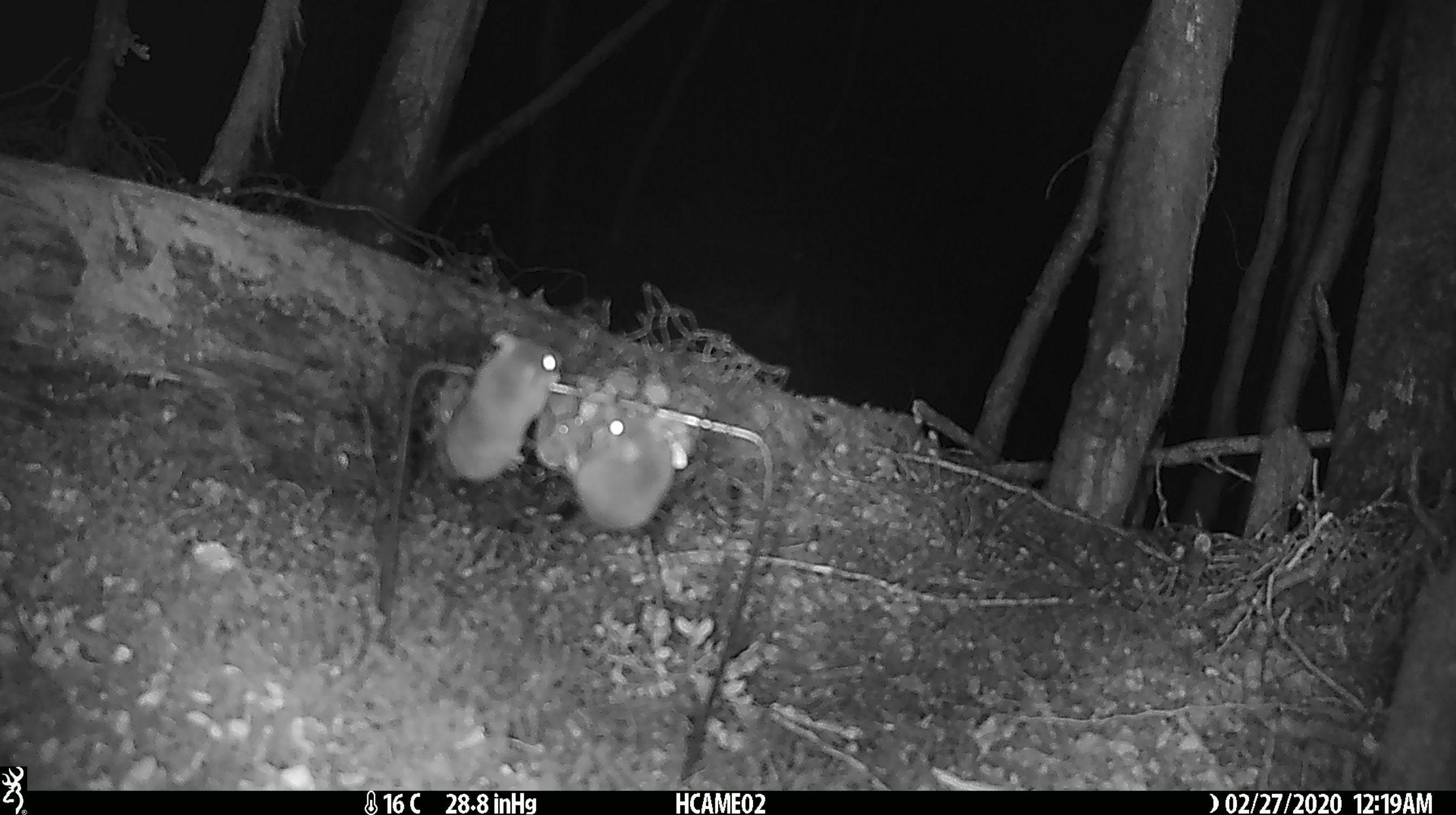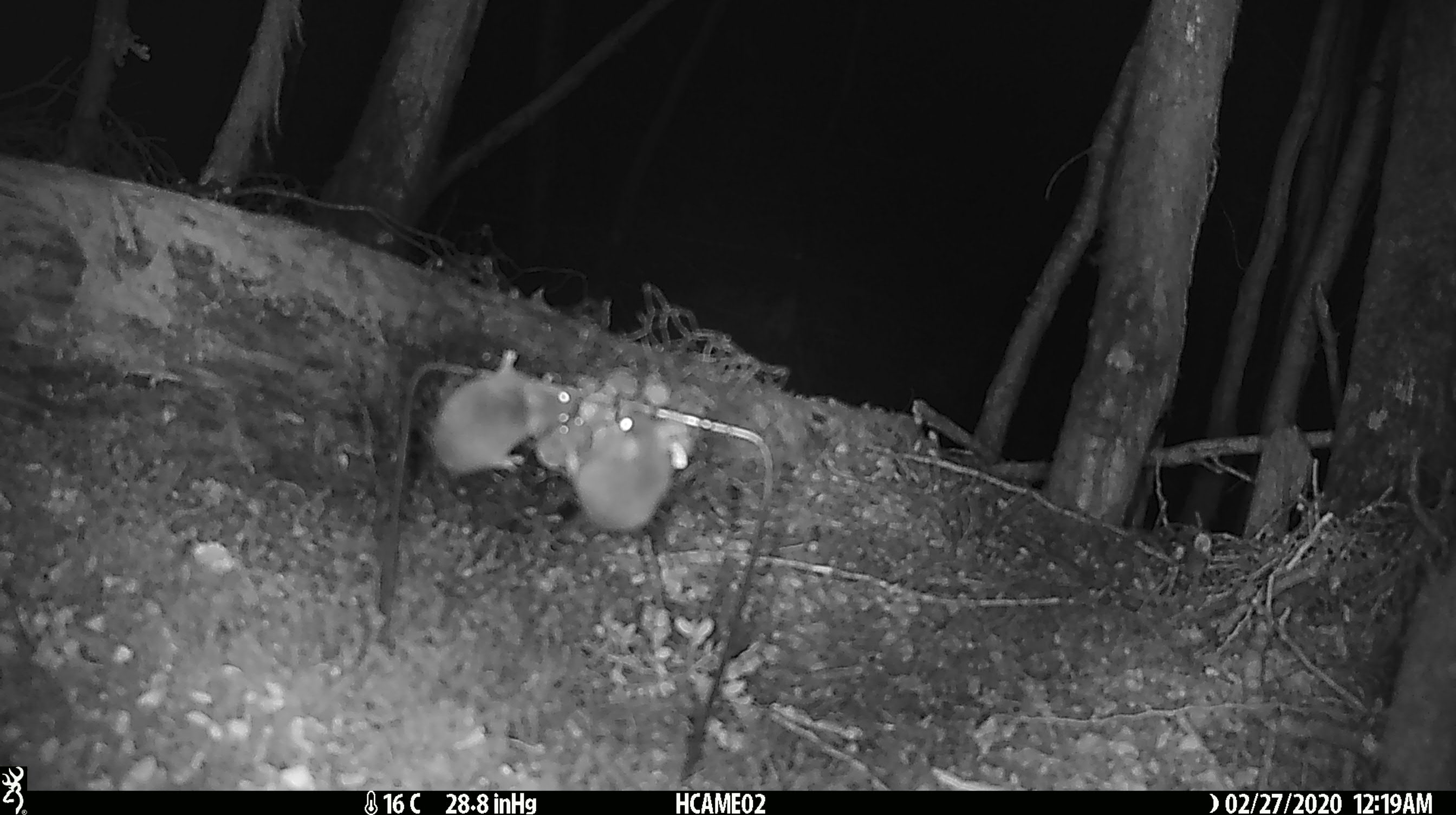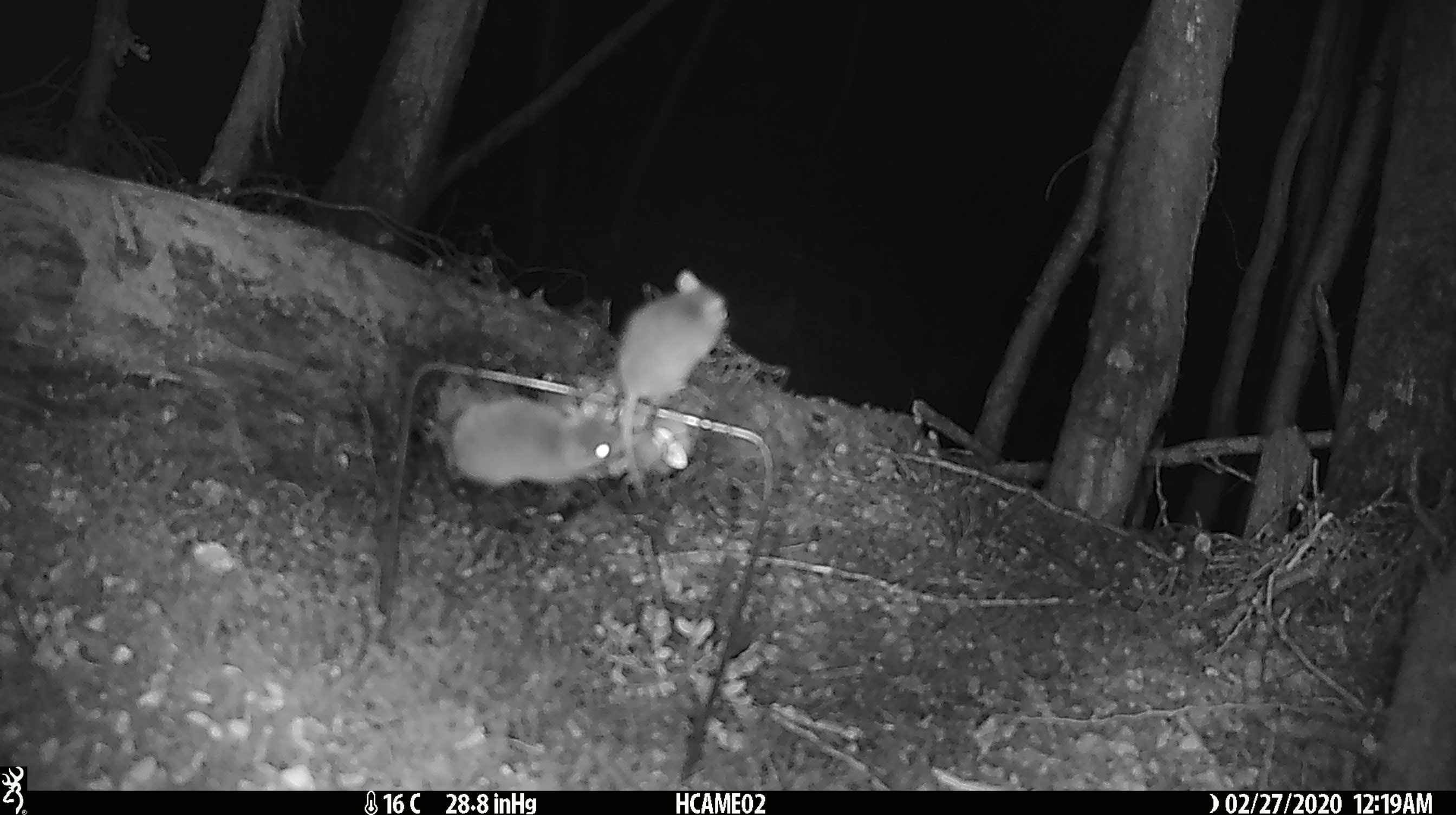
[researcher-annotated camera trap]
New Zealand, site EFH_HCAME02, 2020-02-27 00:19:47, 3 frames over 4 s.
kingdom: Animalia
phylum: Chordata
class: Mammalia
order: Rodentia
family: Muridae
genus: Mus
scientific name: Mus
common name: mouse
Mouse (Mus).